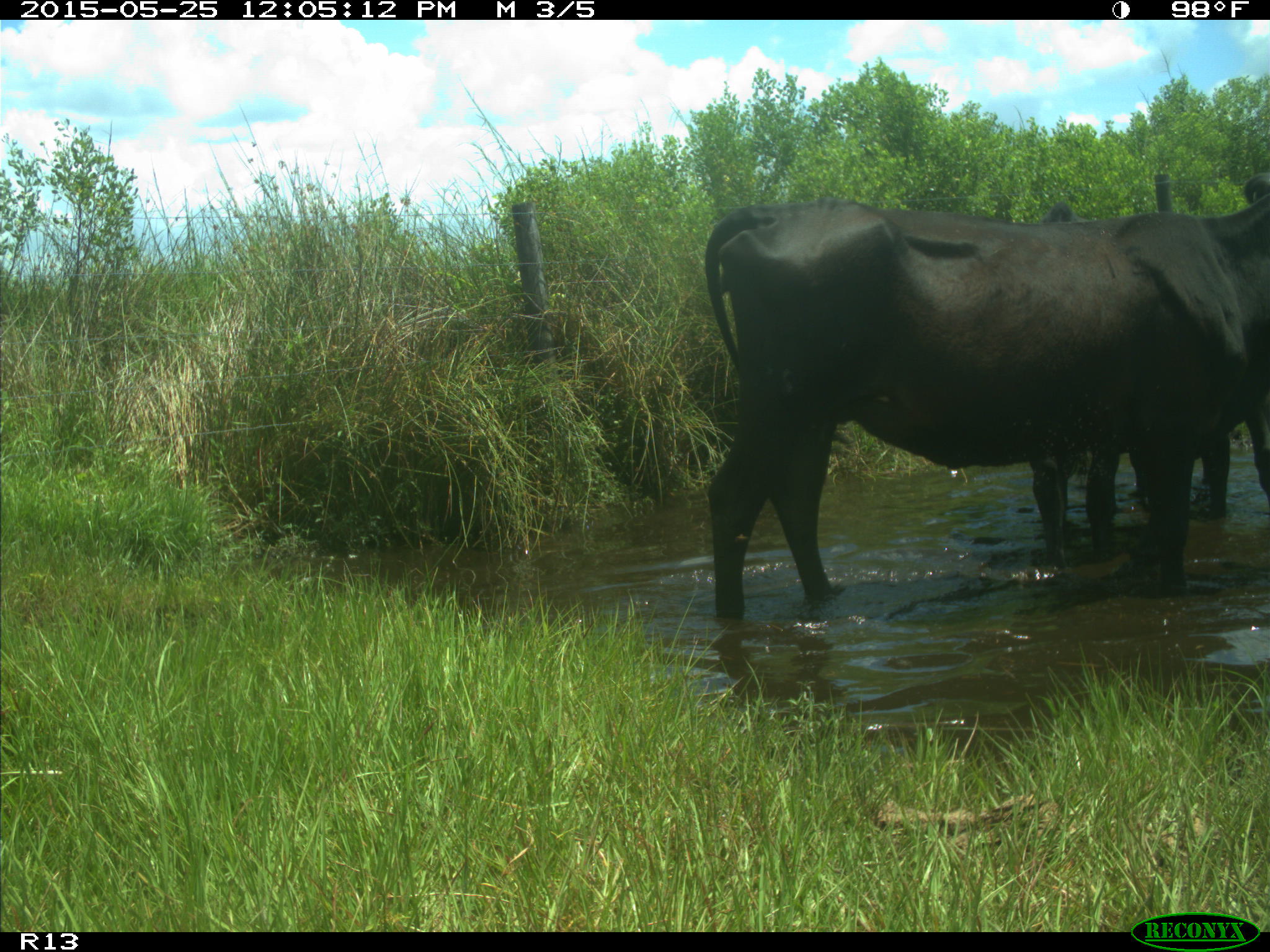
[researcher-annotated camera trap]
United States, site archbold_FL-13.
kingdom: Animalia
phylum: Chordata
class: Mammalia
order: Artiodactyla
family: Bovidae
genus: Bos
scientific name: Bos taurus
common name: domestic cow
Bos taurus (domestic cow).